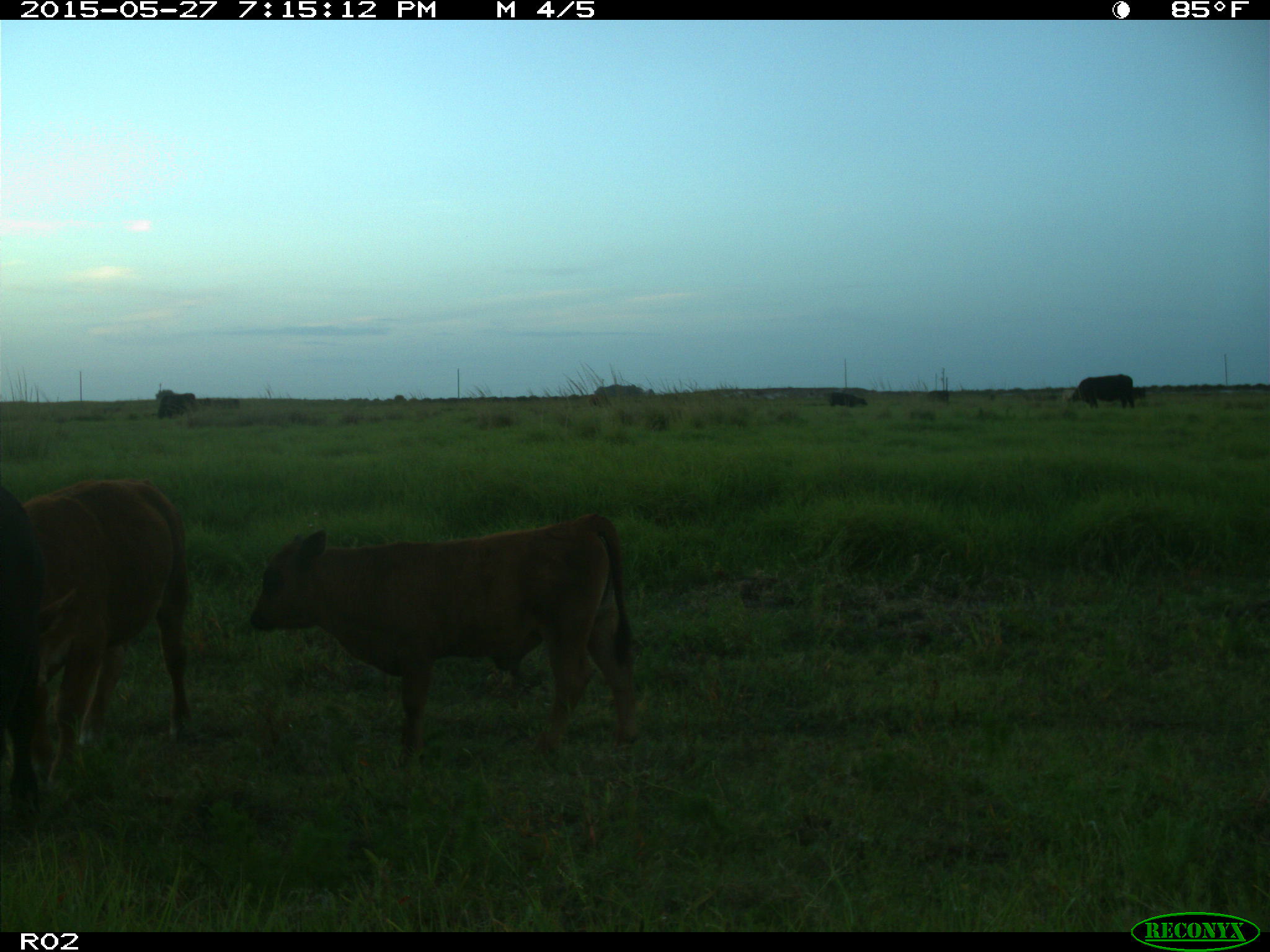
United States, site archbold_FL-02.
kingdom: Animalia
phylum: Chordata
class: Mammalia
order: Artiodactyla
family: Bovidae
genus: Bos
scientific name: Bos taurus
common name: domestic cow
Bos taurus (domestic cow).